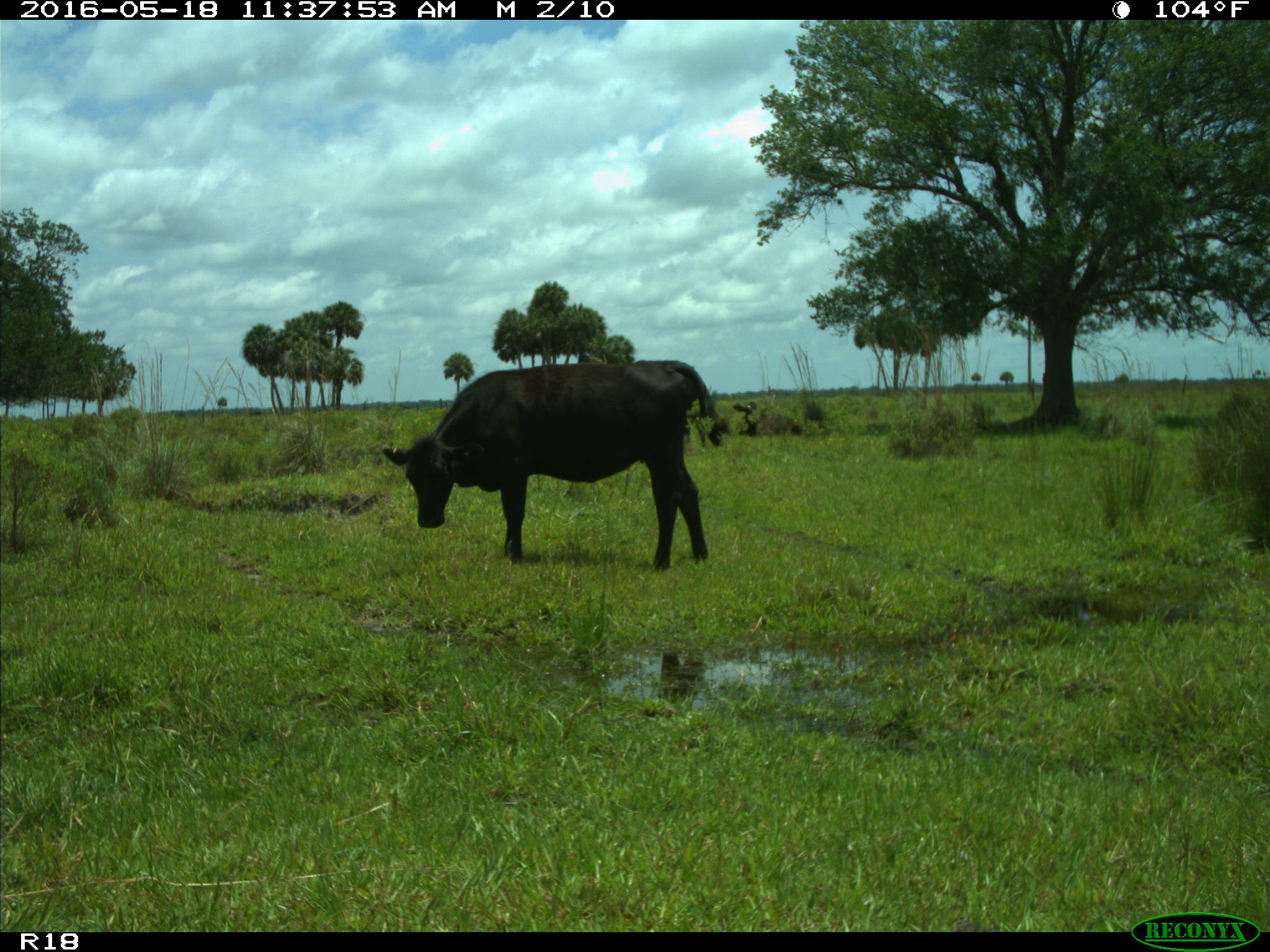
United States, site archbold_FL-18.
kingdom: Animalia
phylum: Chordata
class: Mammalia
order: Artiodactyla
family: Bovidae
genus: Bos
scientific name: Bos taurus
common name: domestic cow